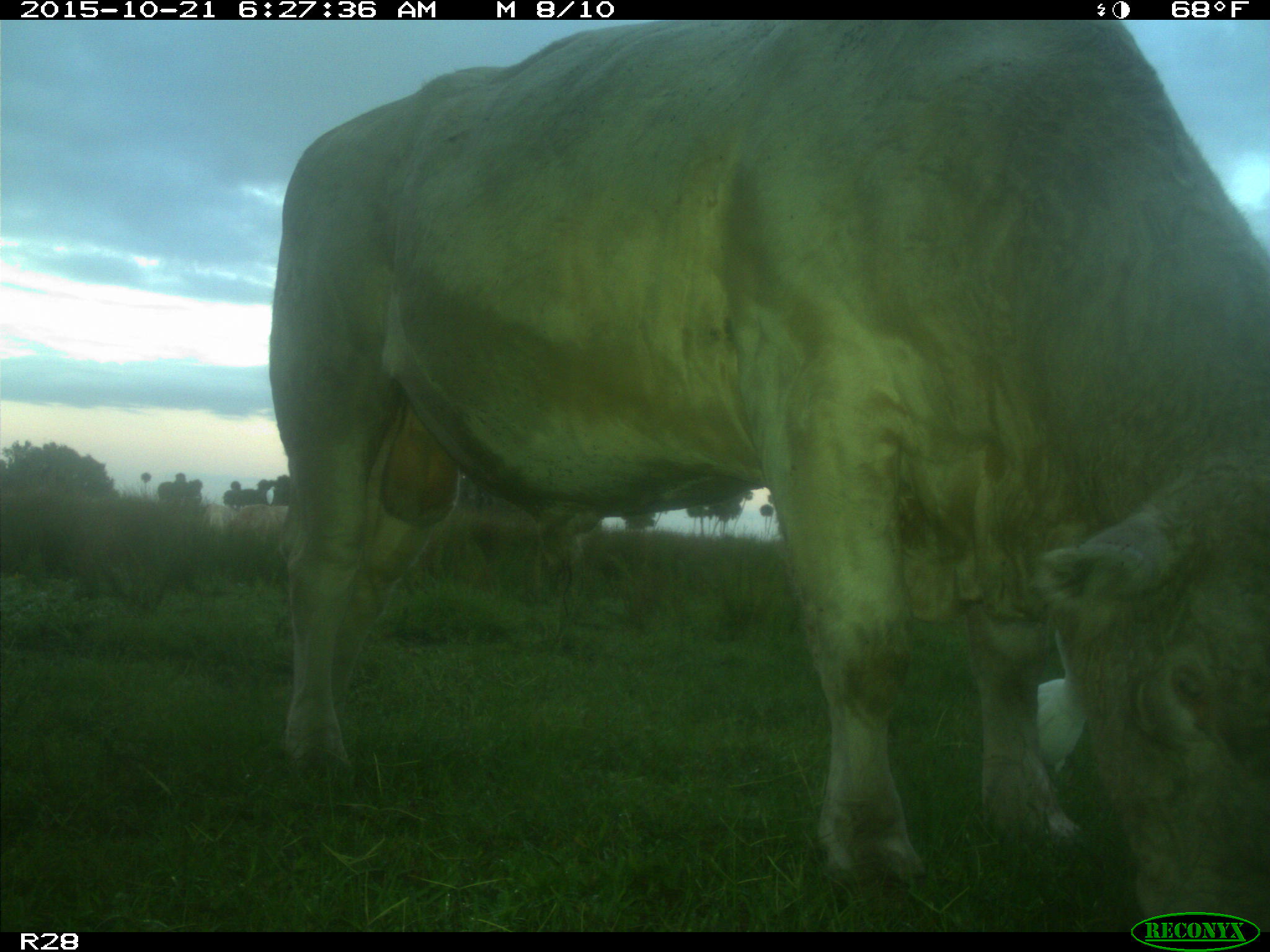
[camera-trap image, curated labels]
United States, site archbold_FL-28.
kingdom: Animalia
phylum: Chordata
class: Mammalia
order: Artiodactyla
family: Bovidae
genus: Bos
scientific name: Bos taurus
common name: domestic cow